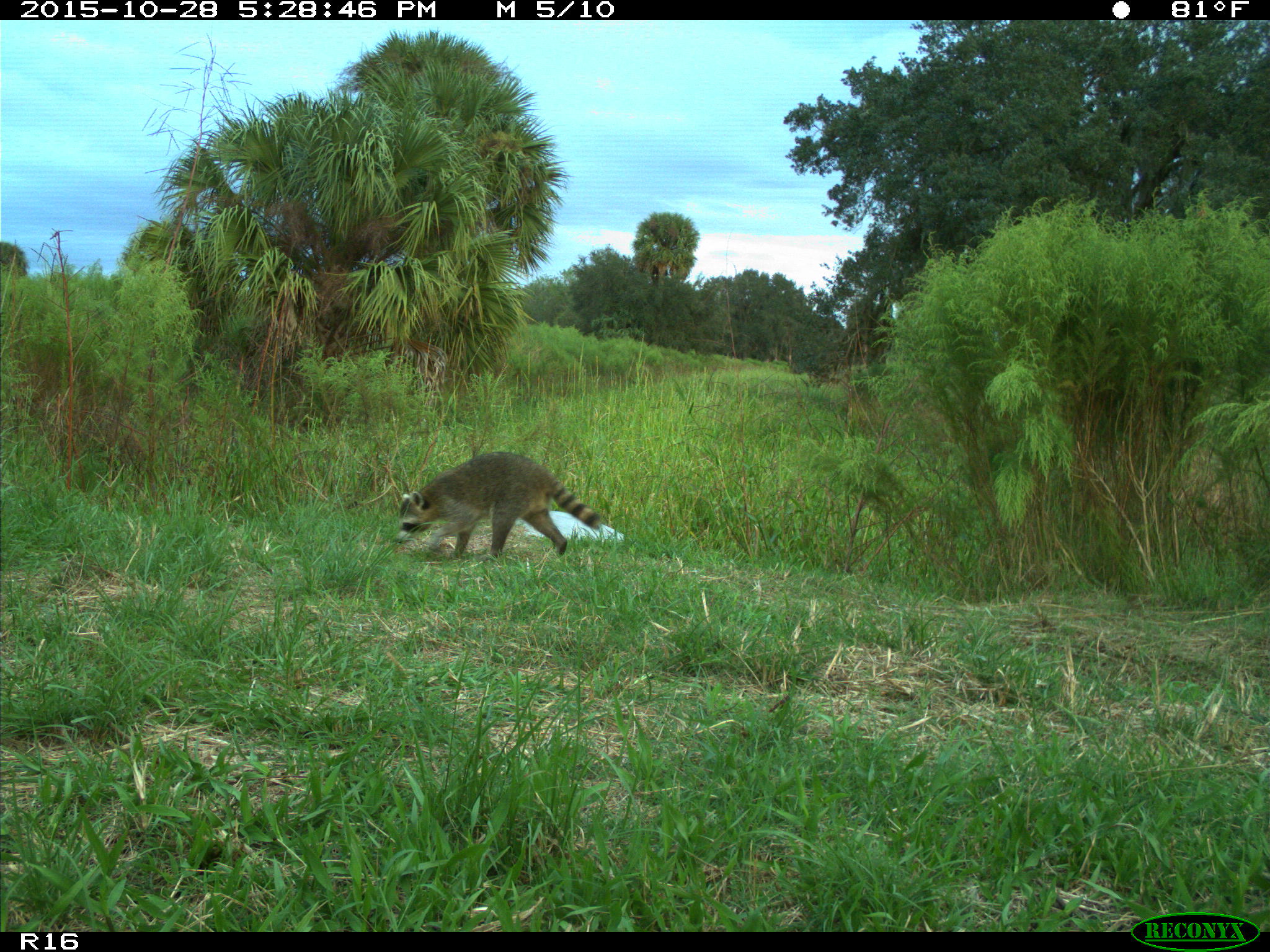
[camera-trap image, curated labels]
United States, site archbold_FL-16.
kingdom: Animalia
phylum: Chordata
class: Mammalia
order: Carnivora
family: Procyonidae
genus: Procyon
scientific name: Procyon lotor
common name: common raccoon